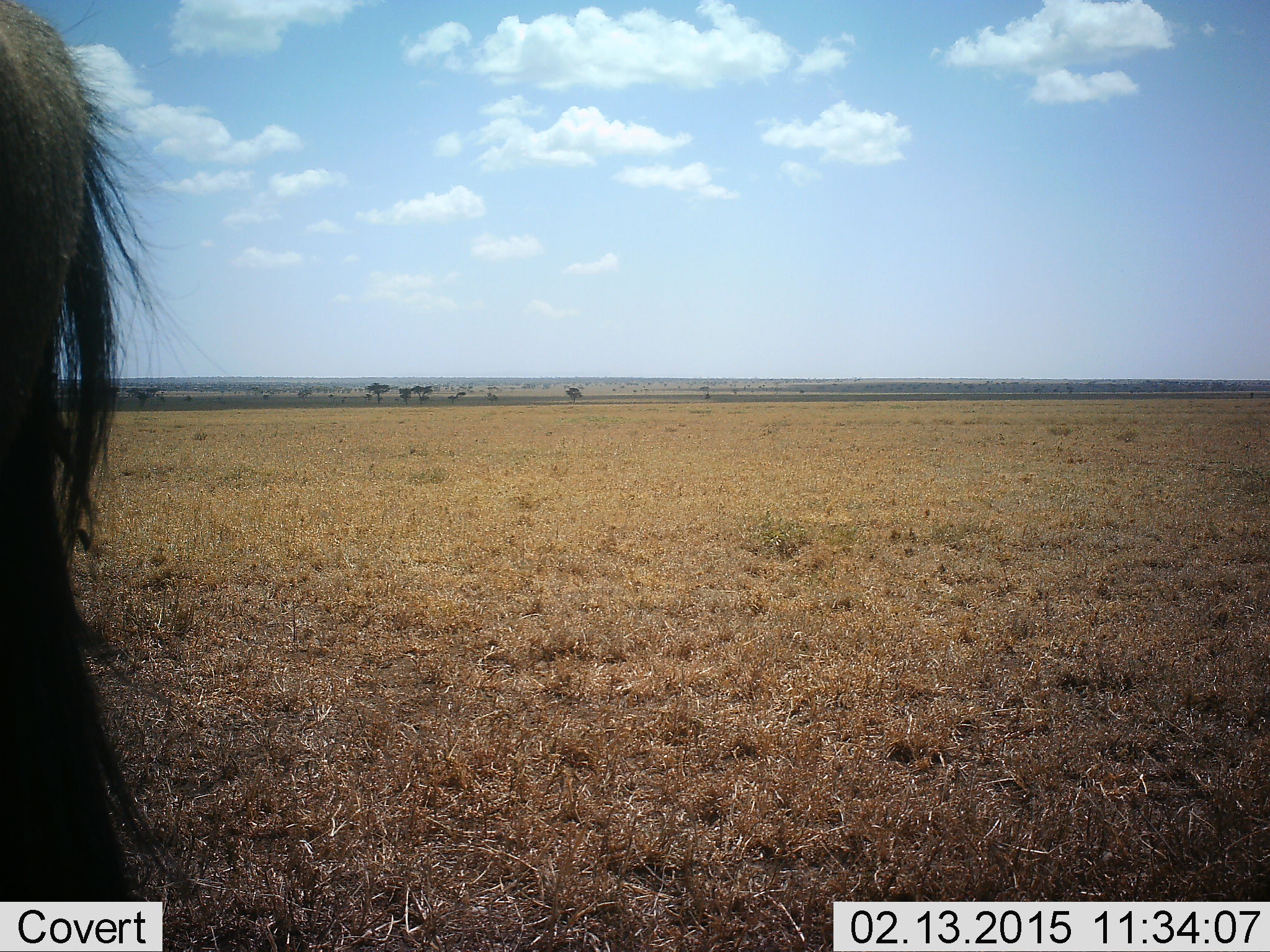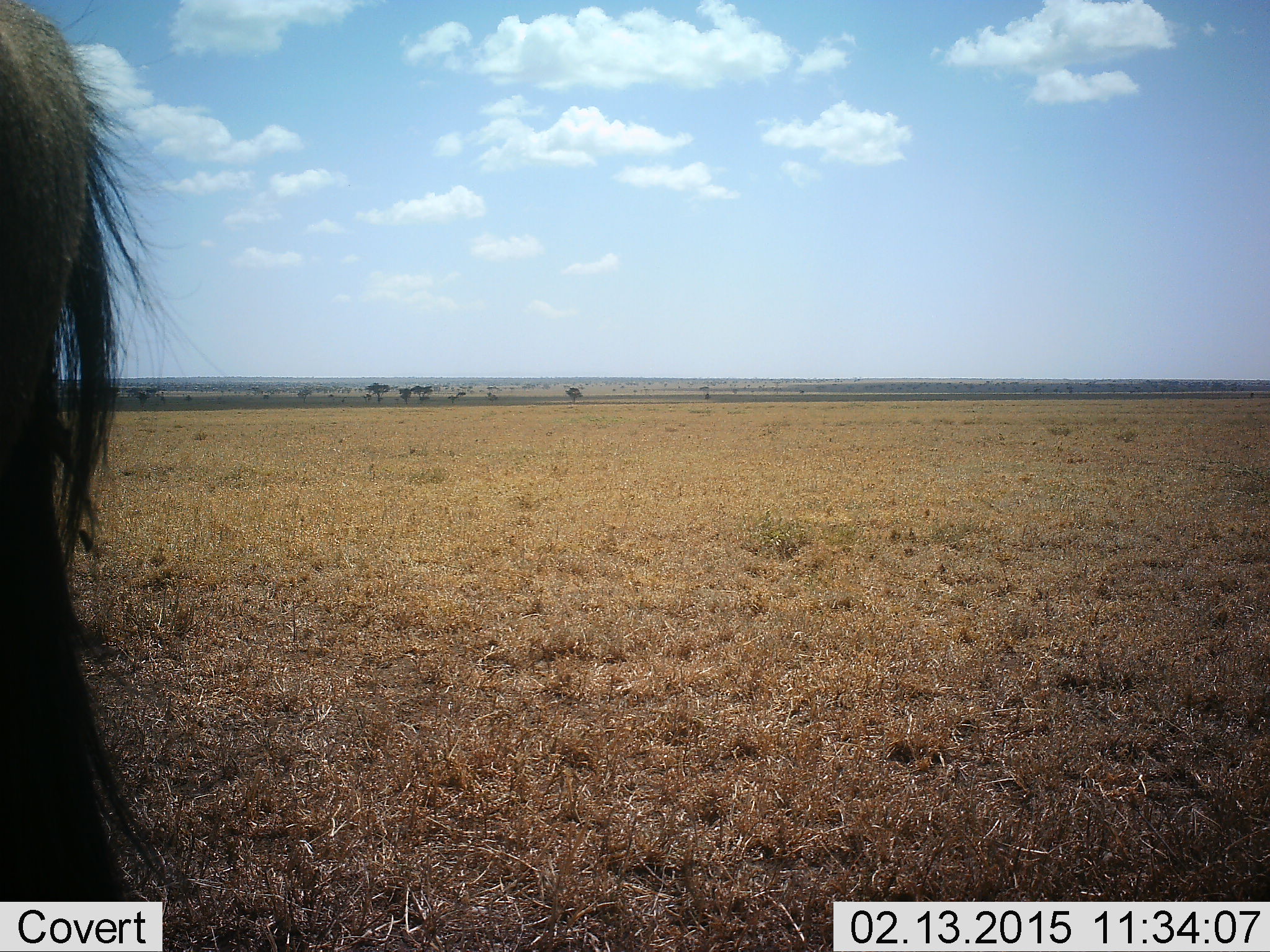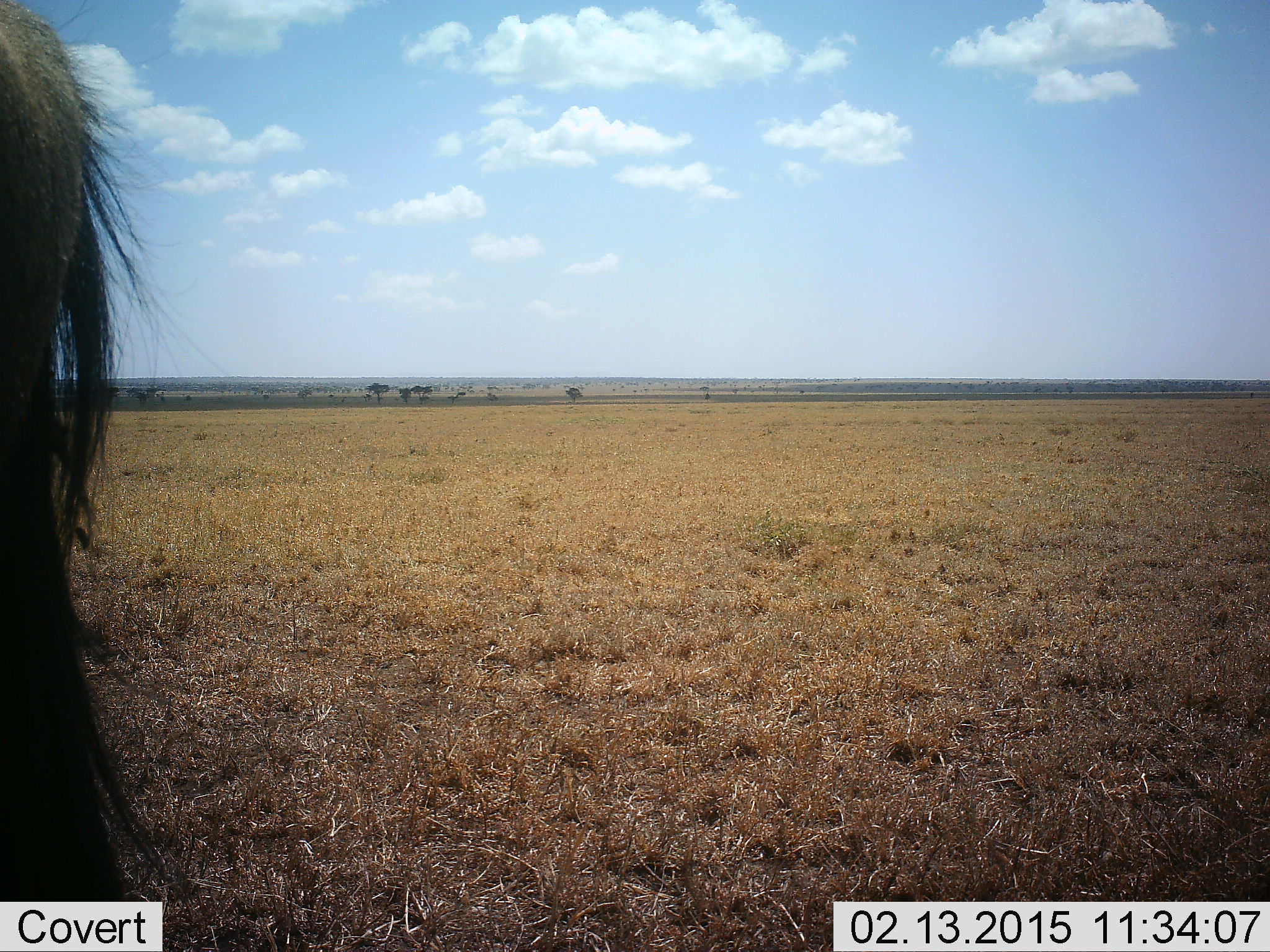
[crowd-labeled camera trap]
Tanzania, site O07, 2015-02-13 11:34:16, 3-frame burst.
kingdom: Animalia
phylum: Chordata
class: Mammalia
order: Artiodactyla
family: Bovidae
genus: Connochaetes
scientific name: Connochaetes taurinus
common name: blue wildebeest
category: wildebeest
Wildebeest (blue wildebeest) (Connochaetes taurinus), count 1. Behavior (volunteer vote fractions): standing 90%, resting 0%, moving 10%, interacting 0%. Young present (vote fraction): 0%. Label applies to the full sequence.